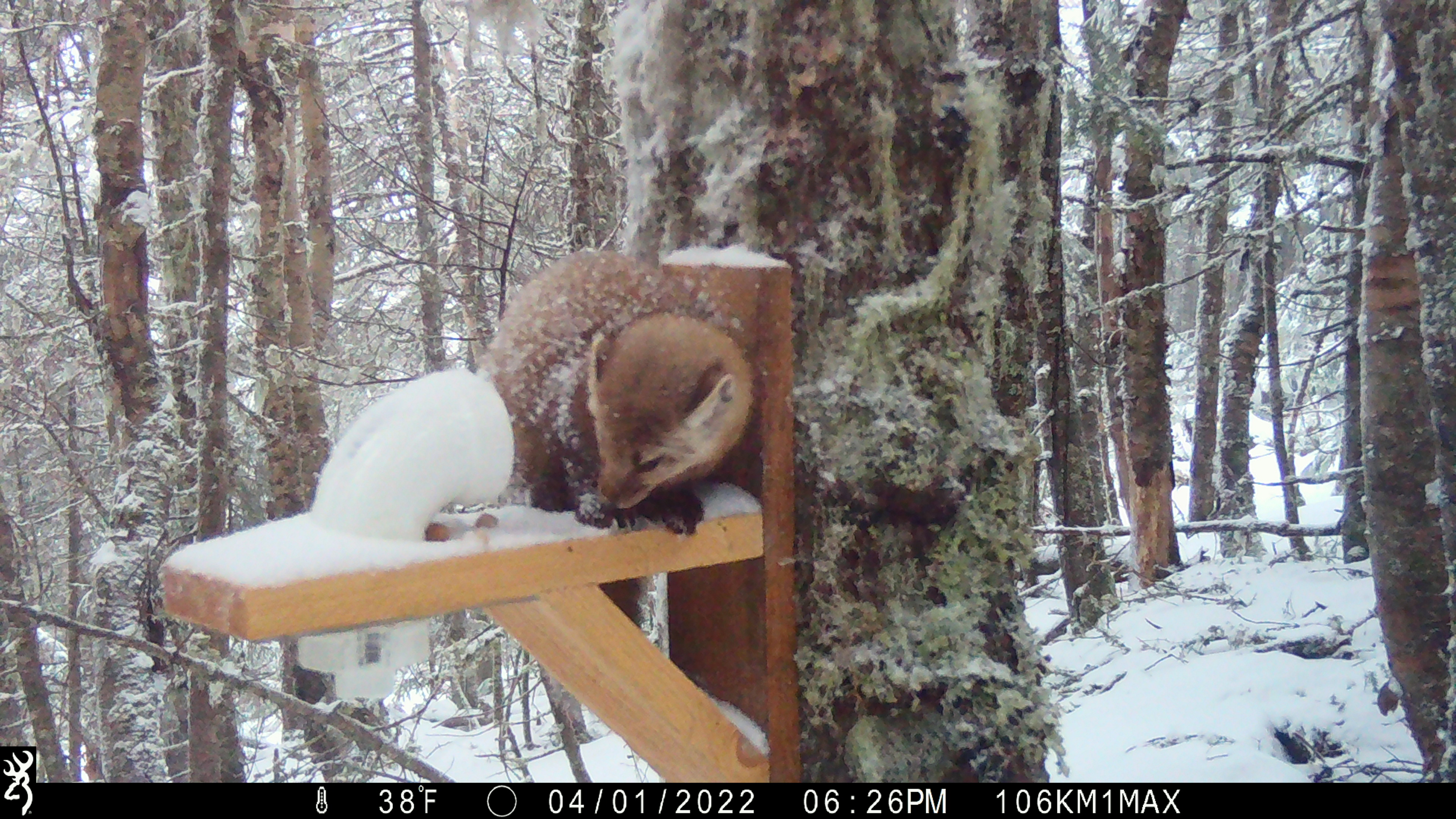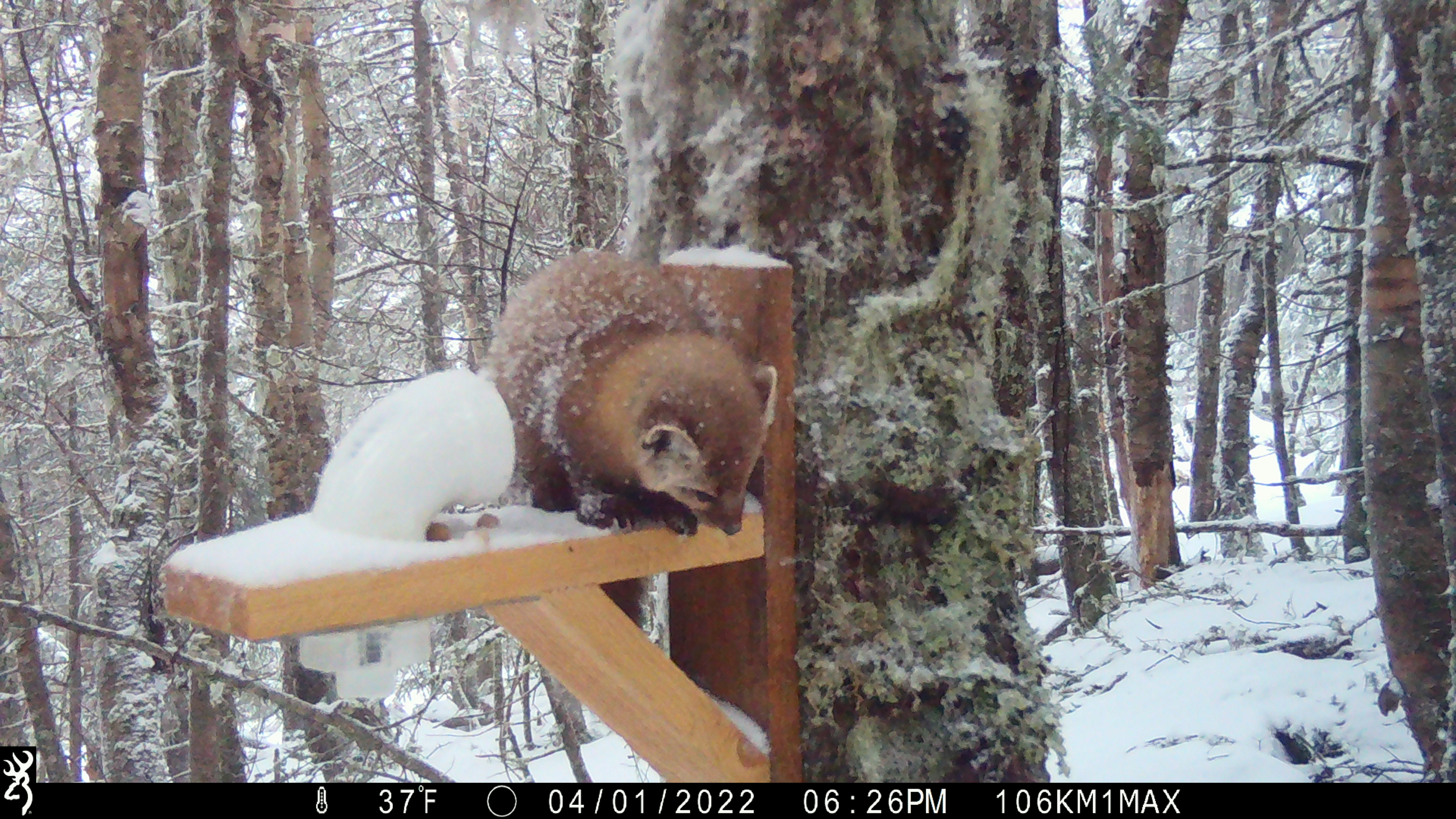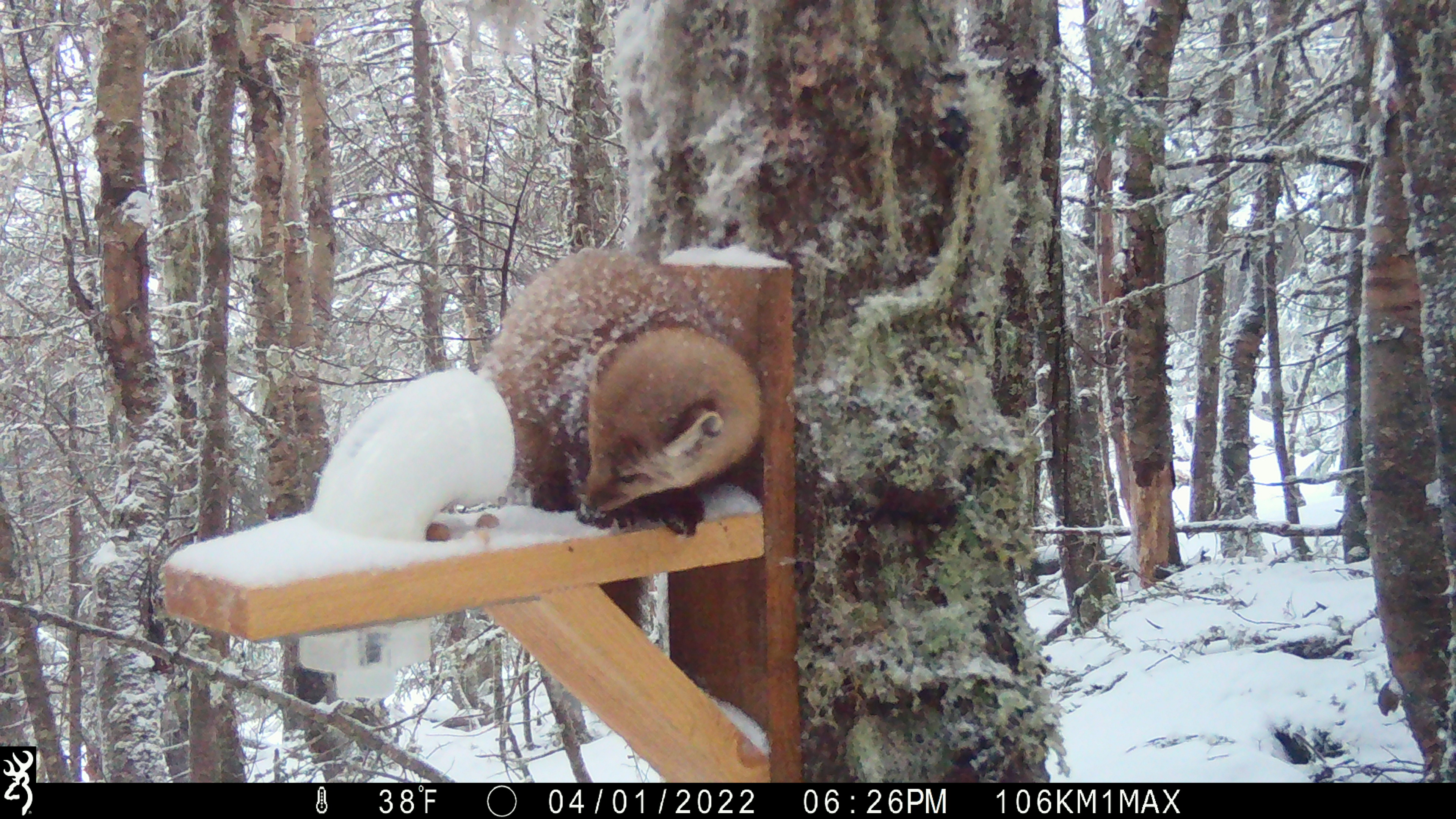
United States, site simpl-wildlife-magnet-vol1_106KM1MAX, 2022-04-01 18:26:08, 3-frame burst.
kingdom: Animalia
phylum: Chordata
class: Mammalia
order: Carnivora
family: Mustelidae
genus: Martes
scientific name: Martes americana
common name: american marten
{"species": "american marten (Martes americana)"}